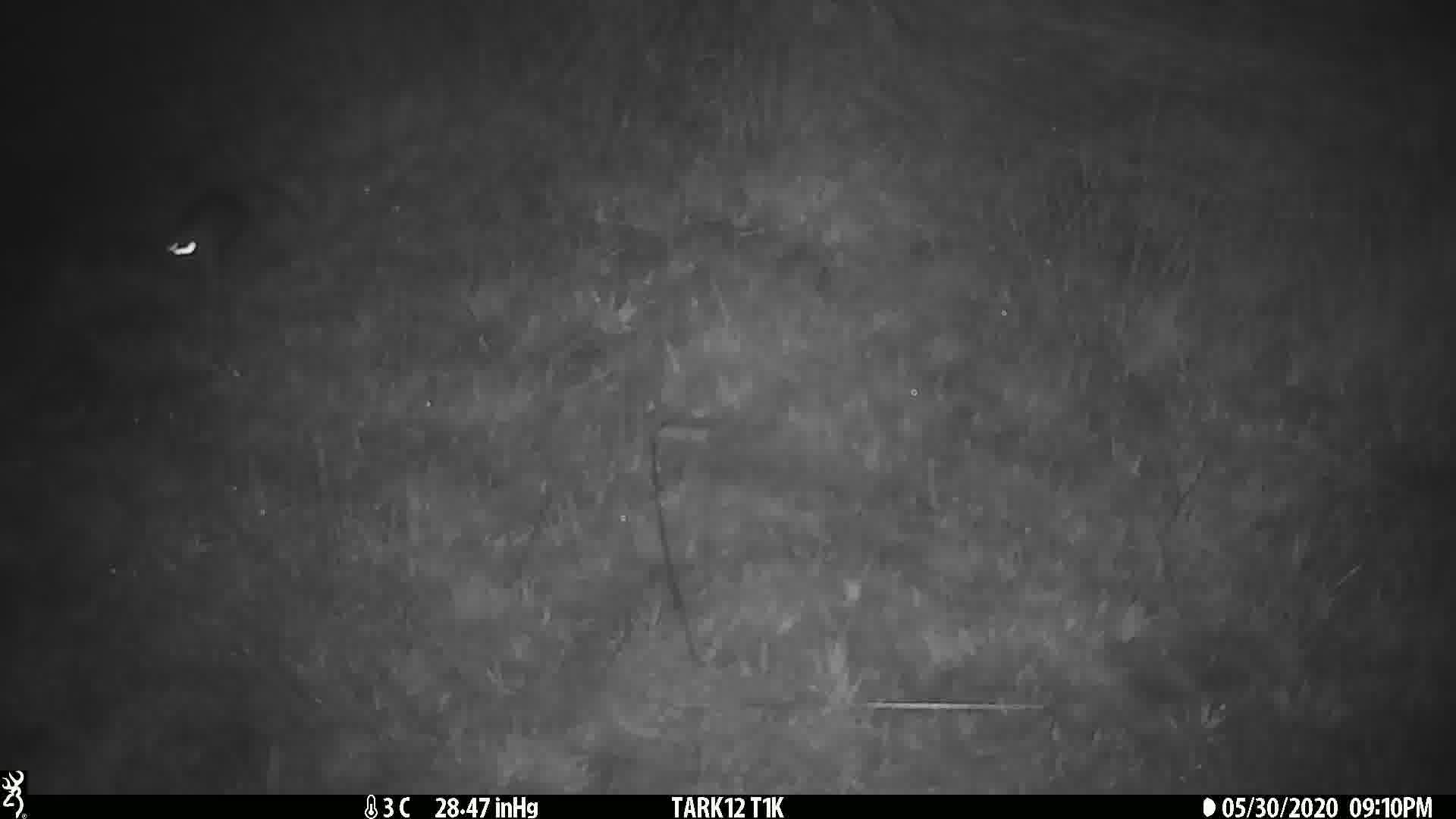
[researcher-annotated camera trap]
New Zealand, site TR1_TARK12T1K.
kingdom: Animalia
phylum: Chordata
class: Mammalia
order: Rodentia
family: Muridae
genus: Rattus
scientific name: Rattus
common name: rat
Rat (Rattus).